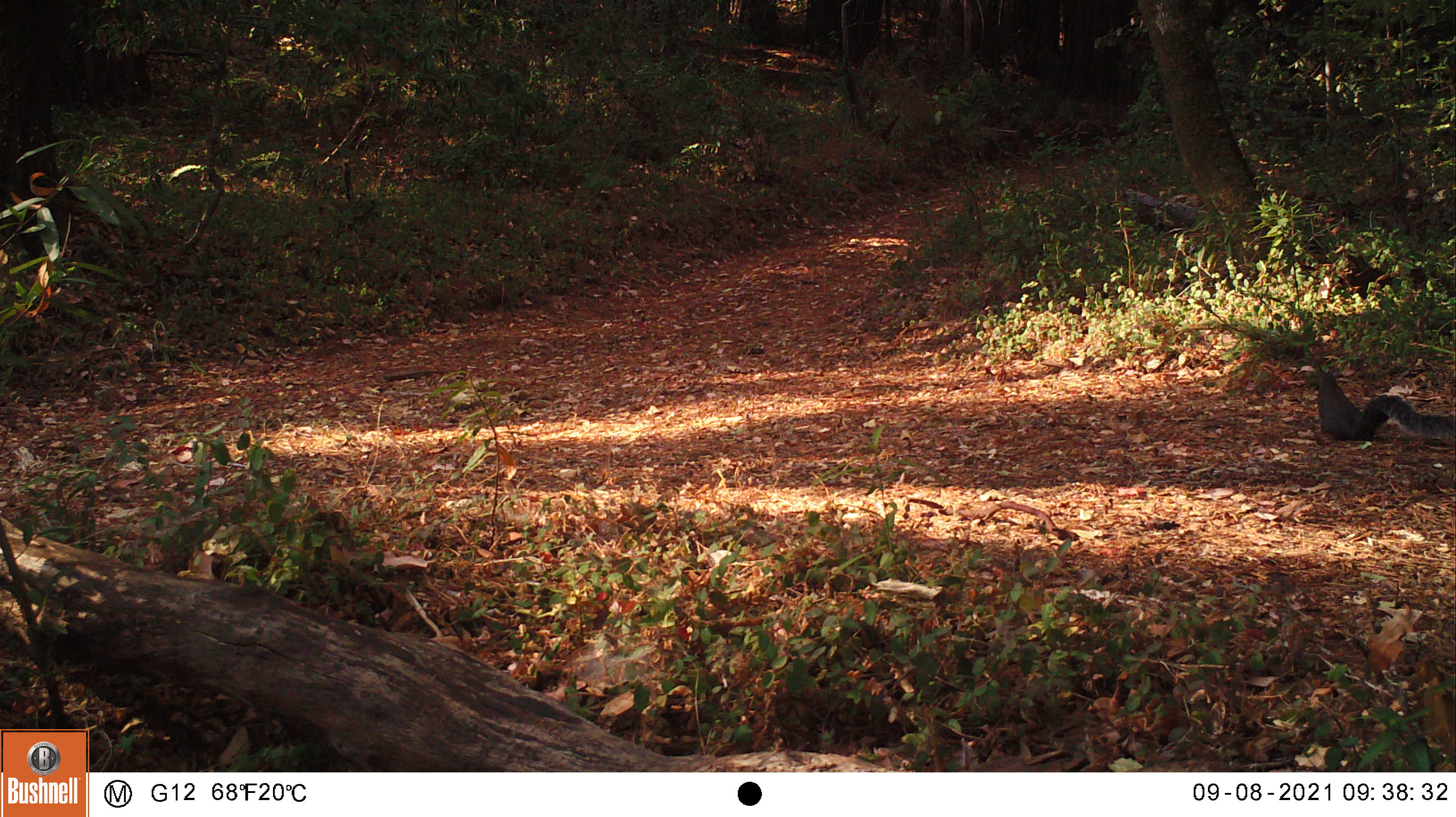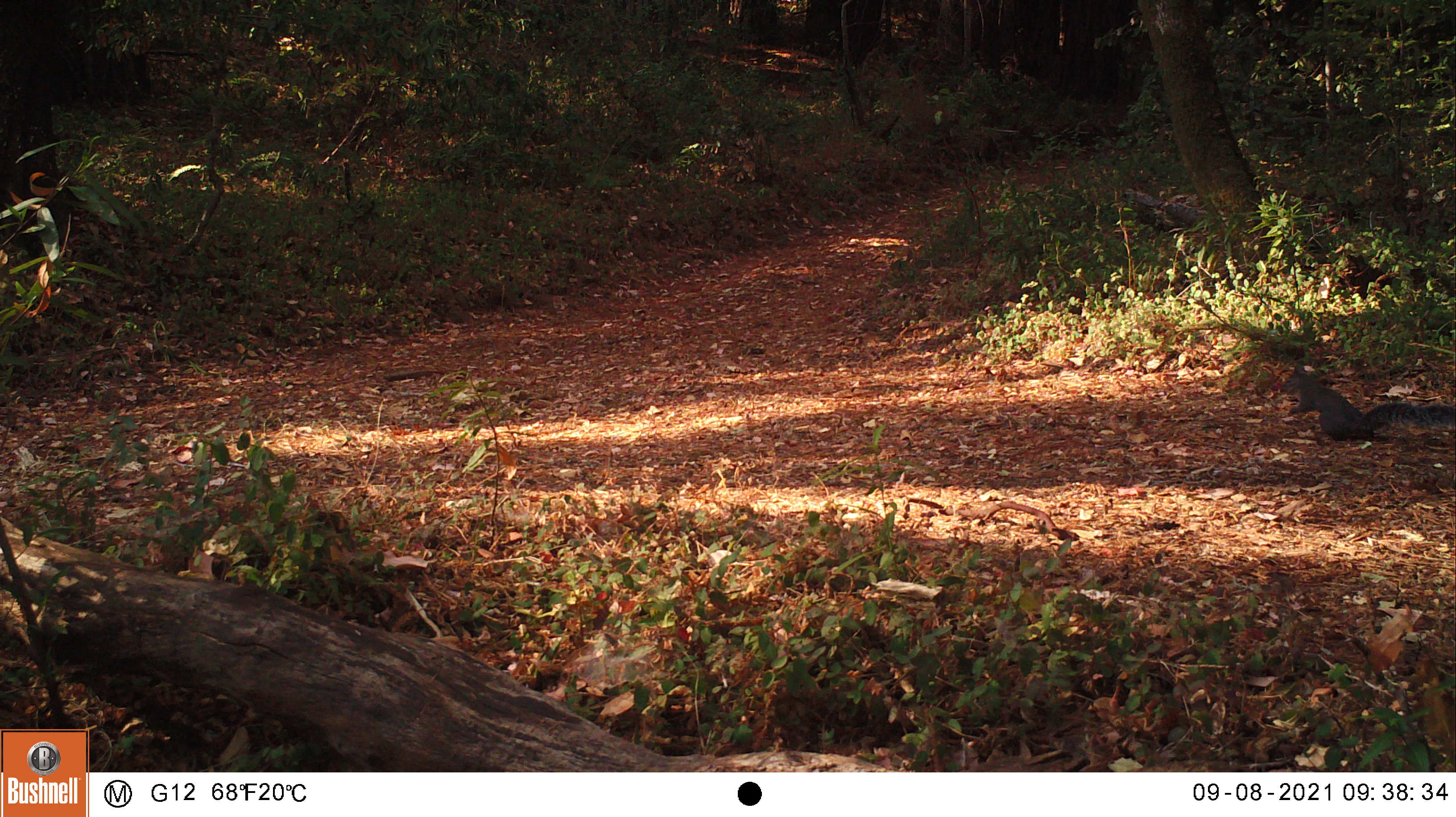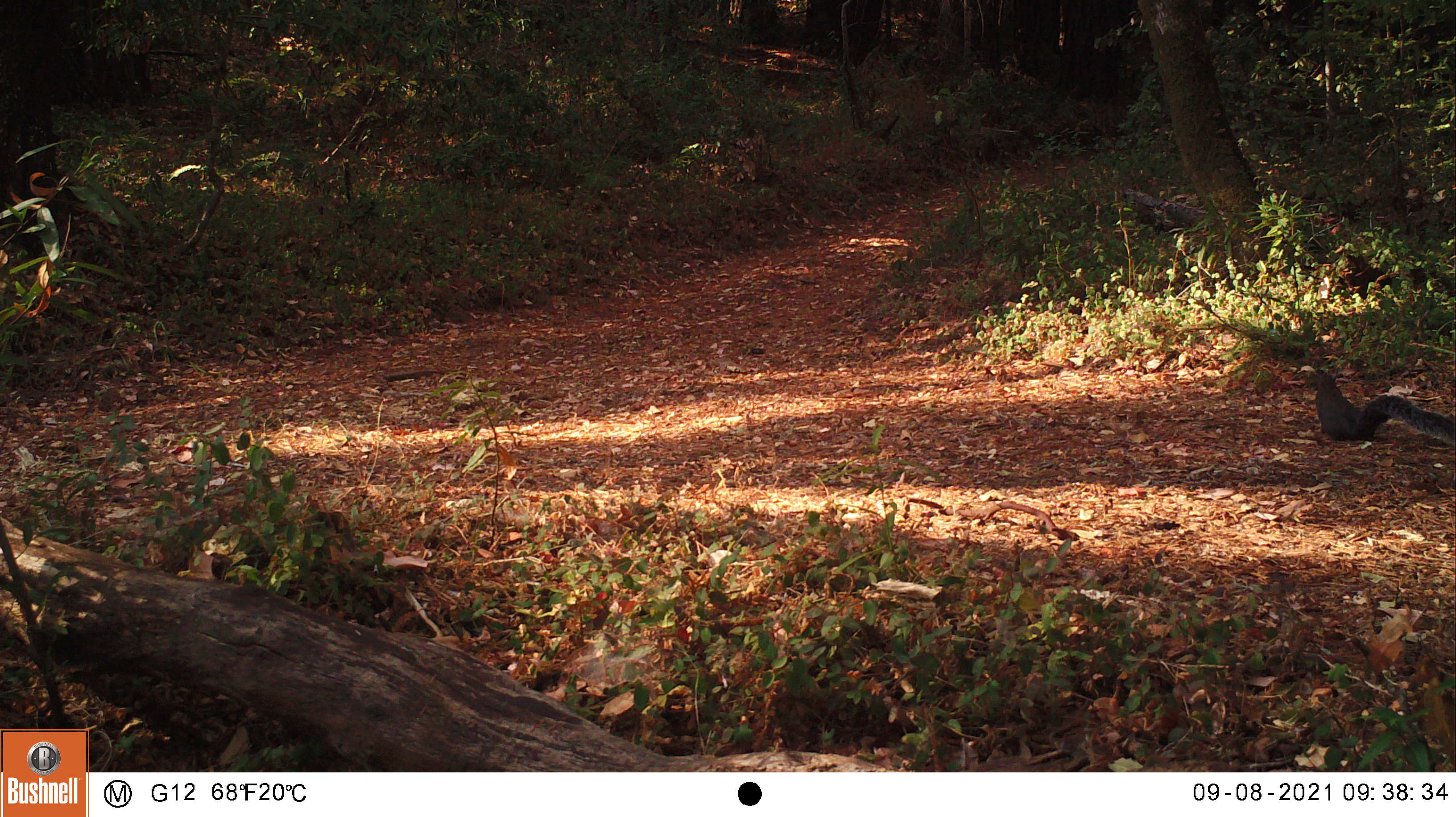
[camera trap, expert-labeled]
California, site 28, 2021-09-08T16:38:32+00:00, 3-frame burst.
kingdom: Animalia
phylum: Chordata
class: Mammalia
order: Rodentia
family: Sciuridae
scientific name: Sciuridae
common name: squirrel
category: unknown squirrel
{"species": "unknown squirrel (squirrel) (Sciuridae)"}